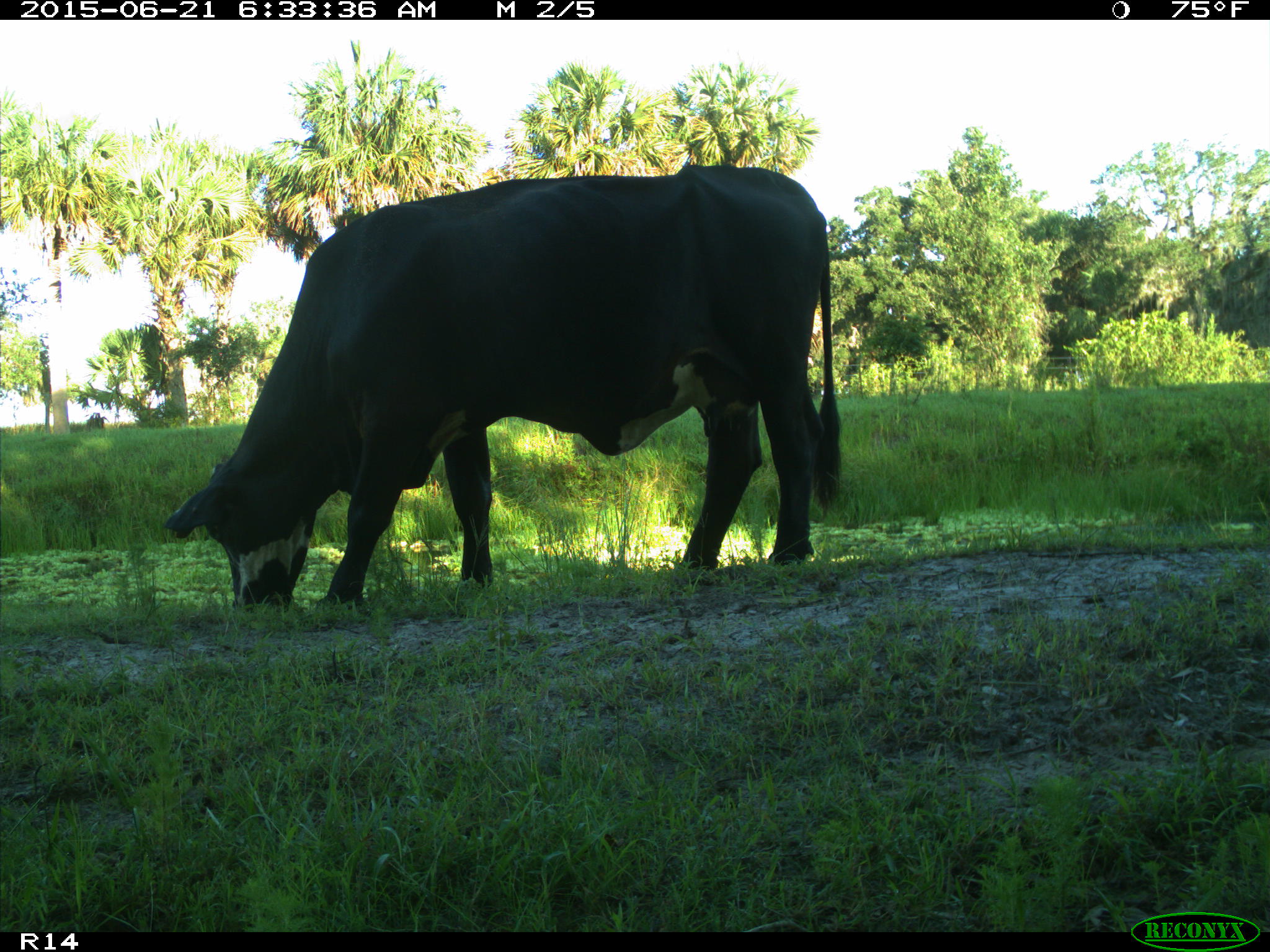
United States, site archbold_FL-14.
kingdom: Animalia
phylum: Chordata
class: Mammalia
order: Artiodactyla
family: Bovidae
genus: Bos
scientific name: Bos taurus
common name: domestic cow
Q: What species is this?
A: Bos taurus (domestic cow).